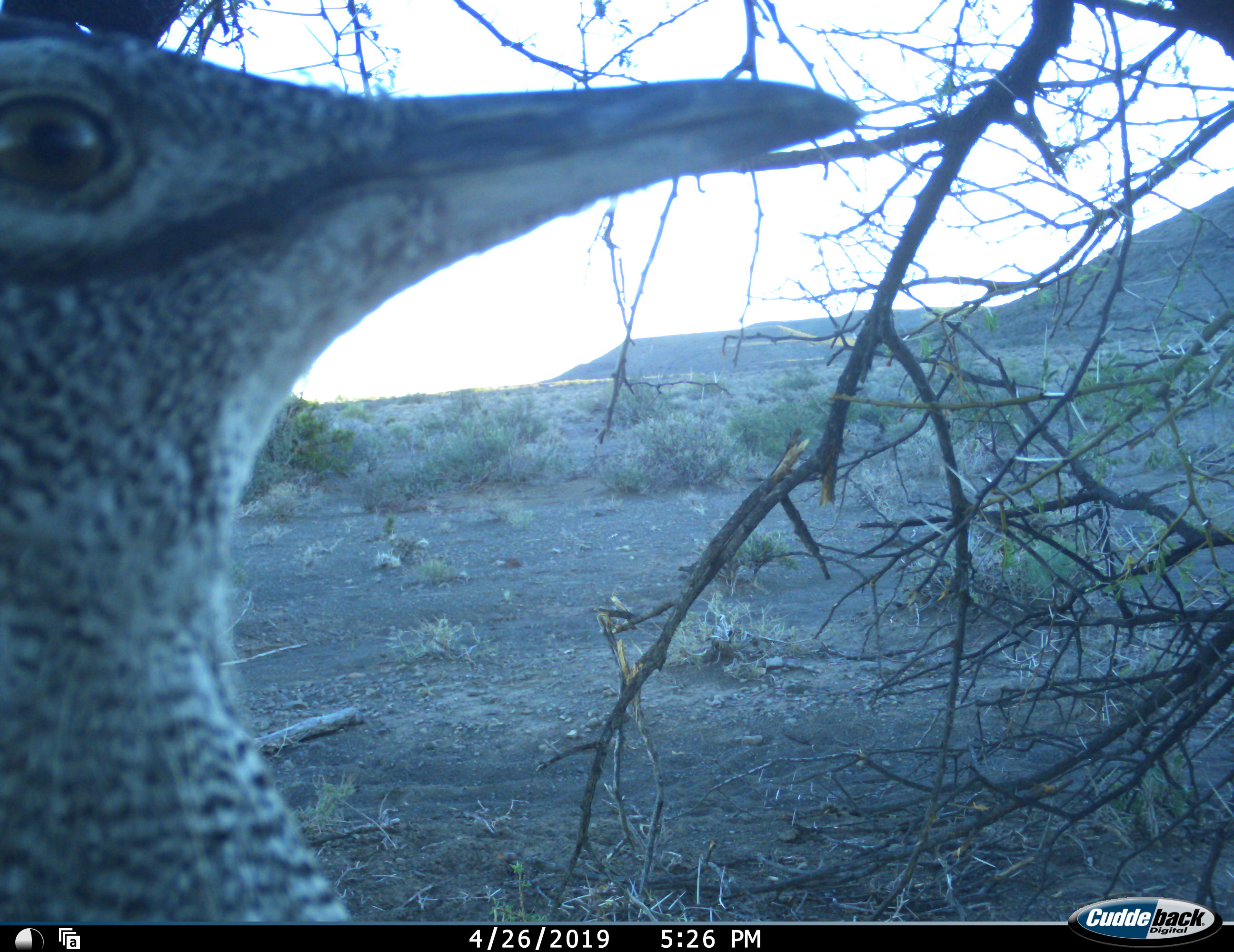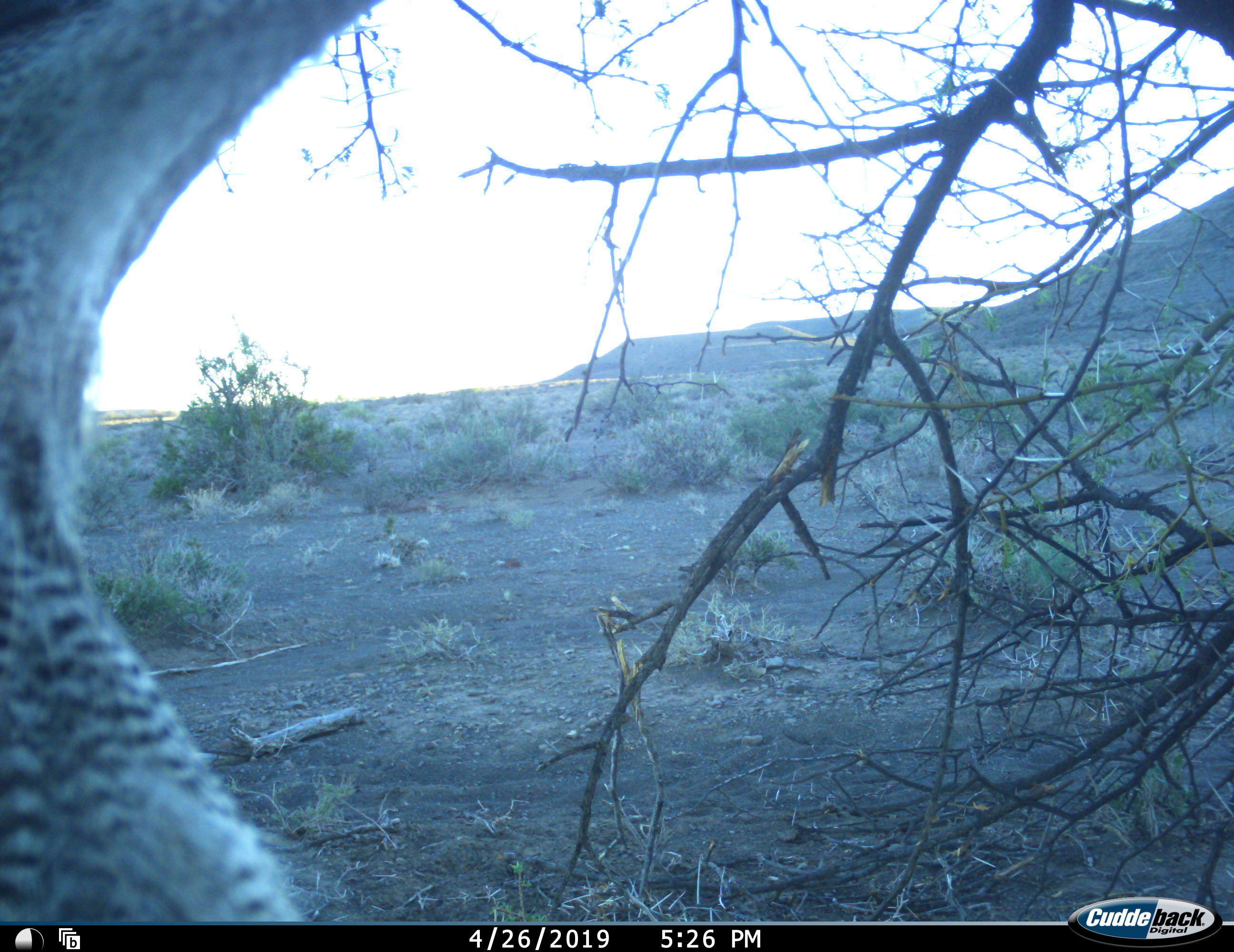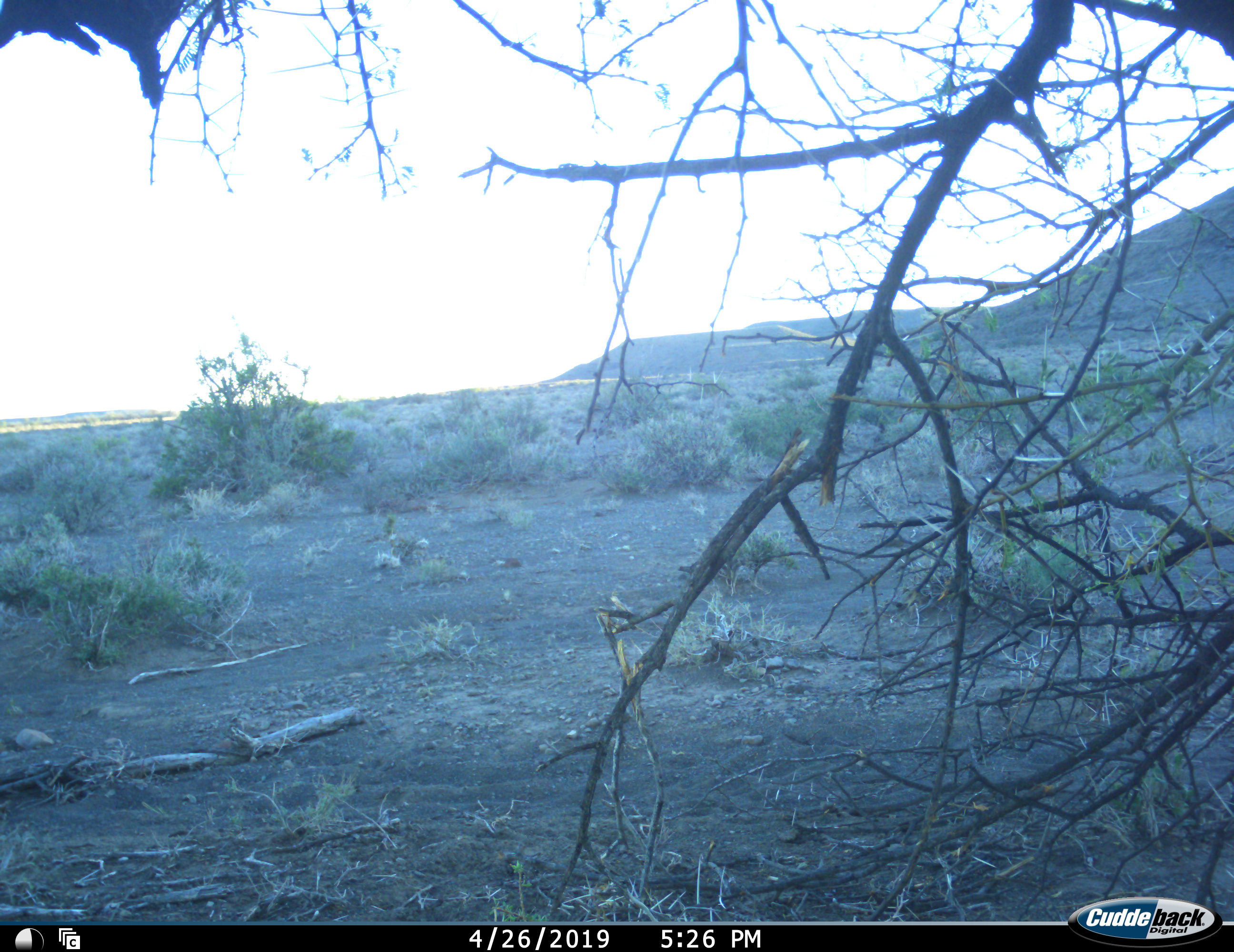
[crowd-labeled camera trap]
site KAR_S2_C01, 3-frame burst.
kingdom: Animalia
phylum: Chordata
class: Aves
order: Otidiformes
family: Otididae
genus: Ardeotis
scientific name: Ardeotis kori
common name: kori bustard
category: bustardkori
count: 1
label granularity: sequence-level